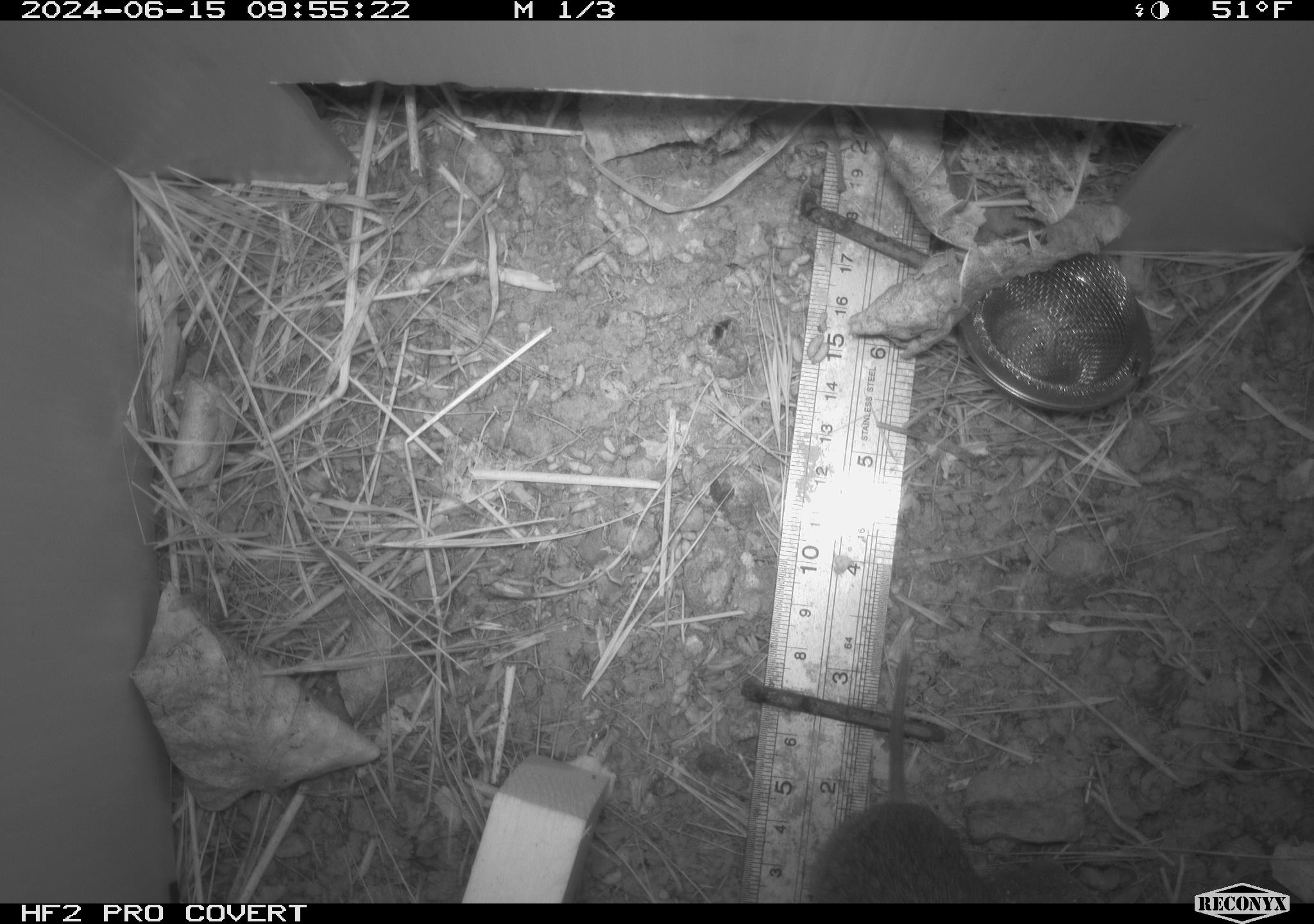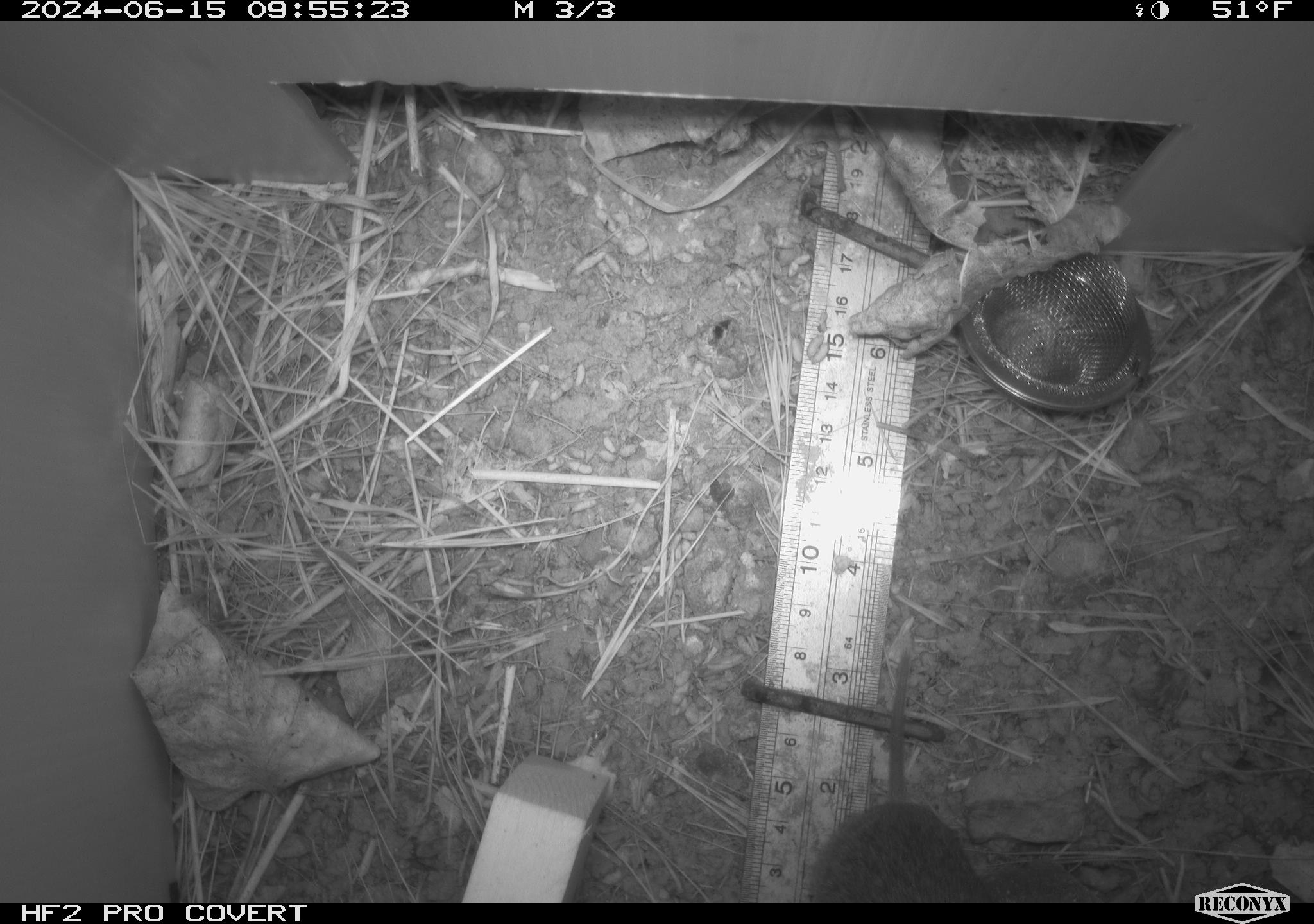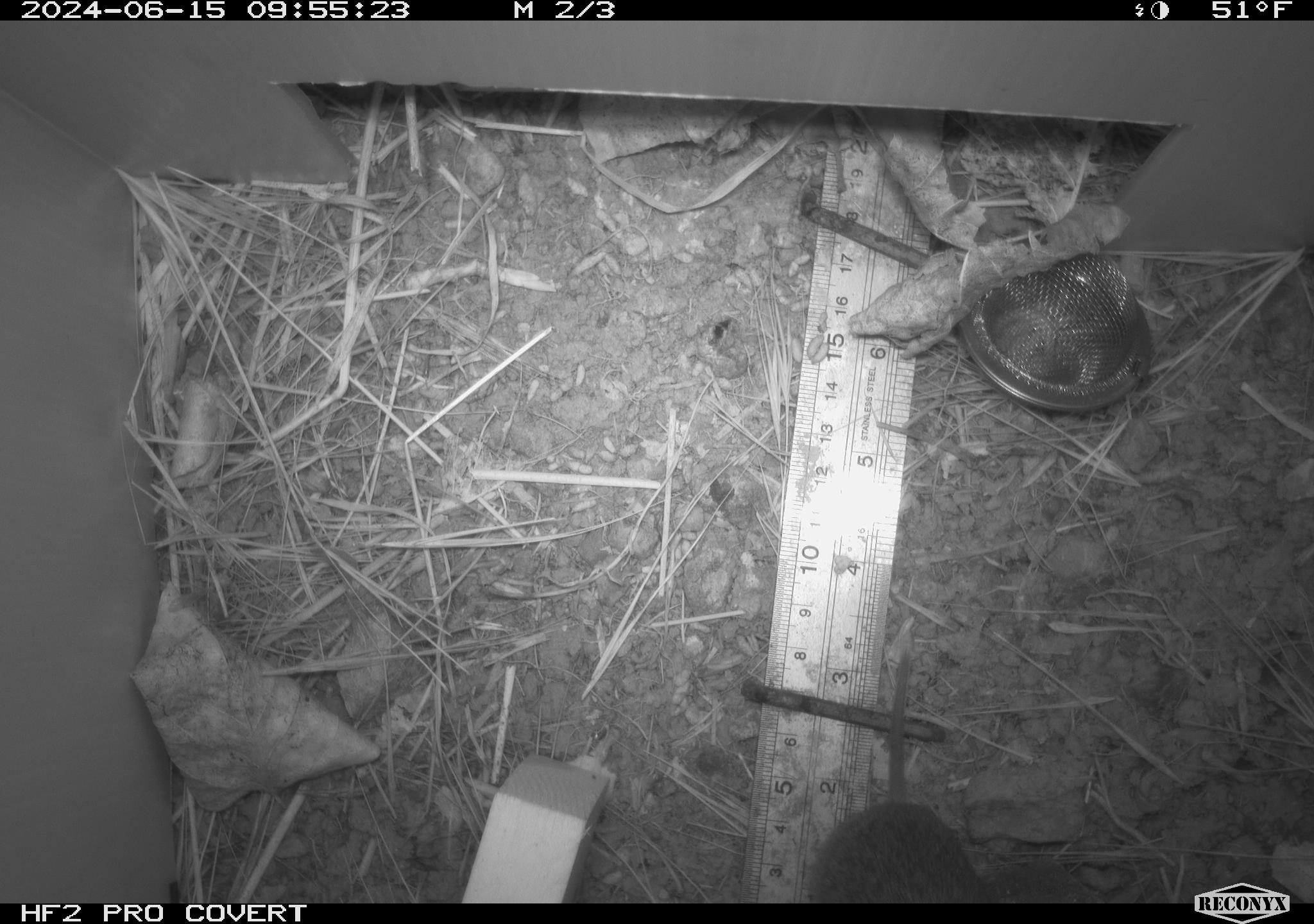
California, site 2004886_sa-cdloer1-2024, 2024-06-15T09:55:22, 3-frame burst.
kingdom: Animalia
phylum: Chordata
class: Mammalia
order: Rodentia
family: Cricetidae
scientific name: Arvicolinae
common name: voles, lemmings, and muskrats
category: arvicolinae subfamily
Arvicolinae subfamily (voles, lemmings, and muskrats) (Arvicolinae).